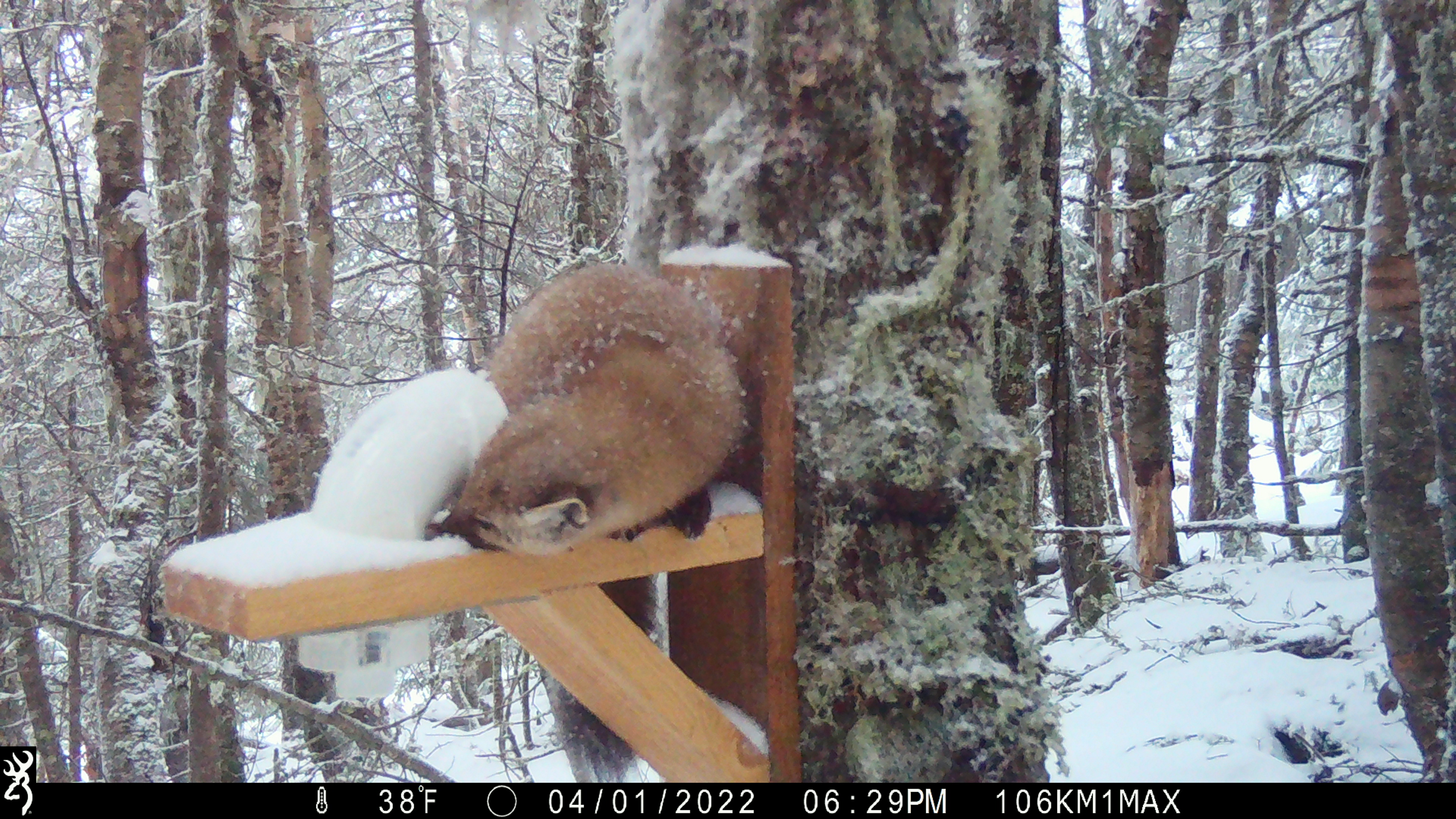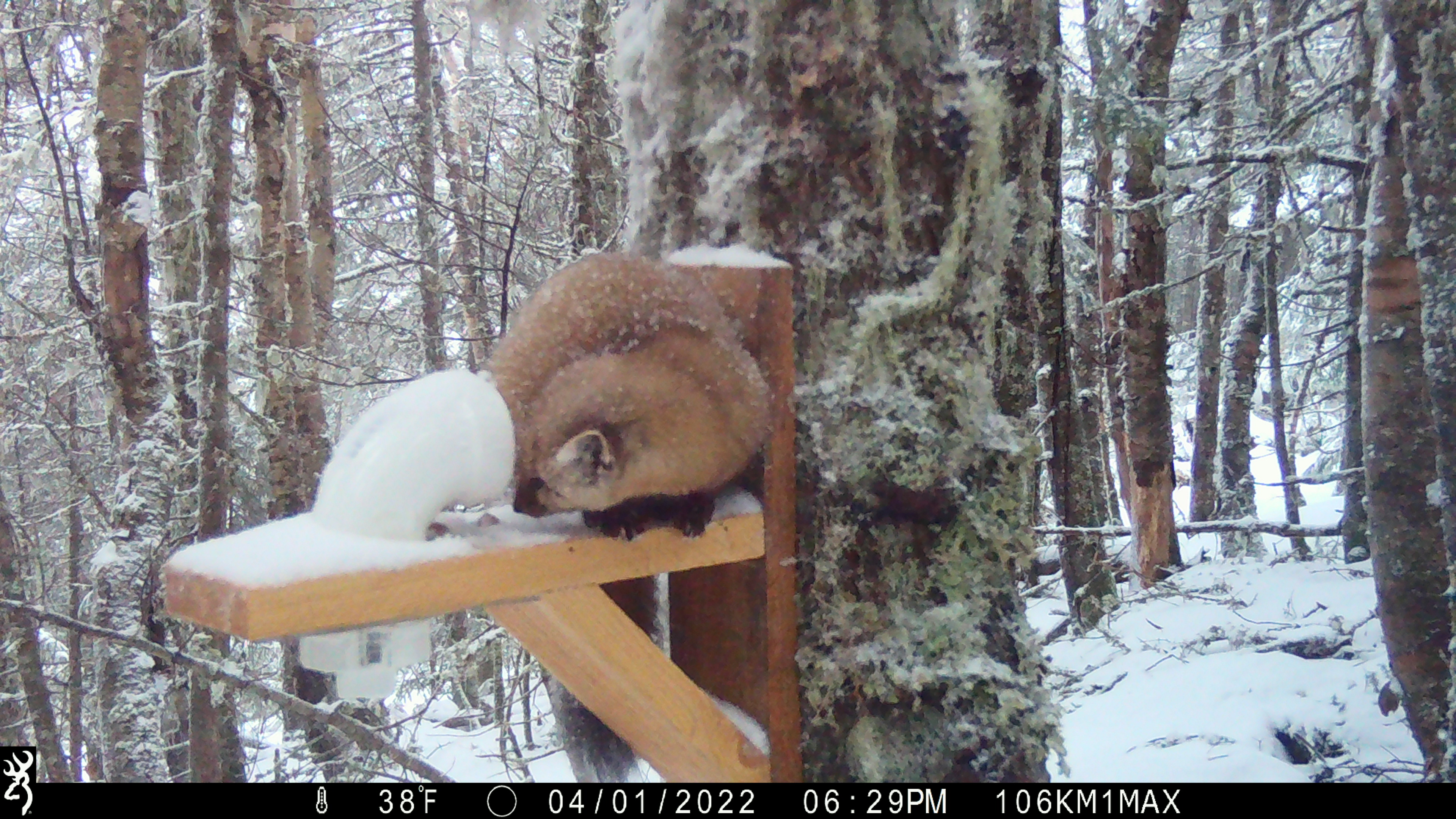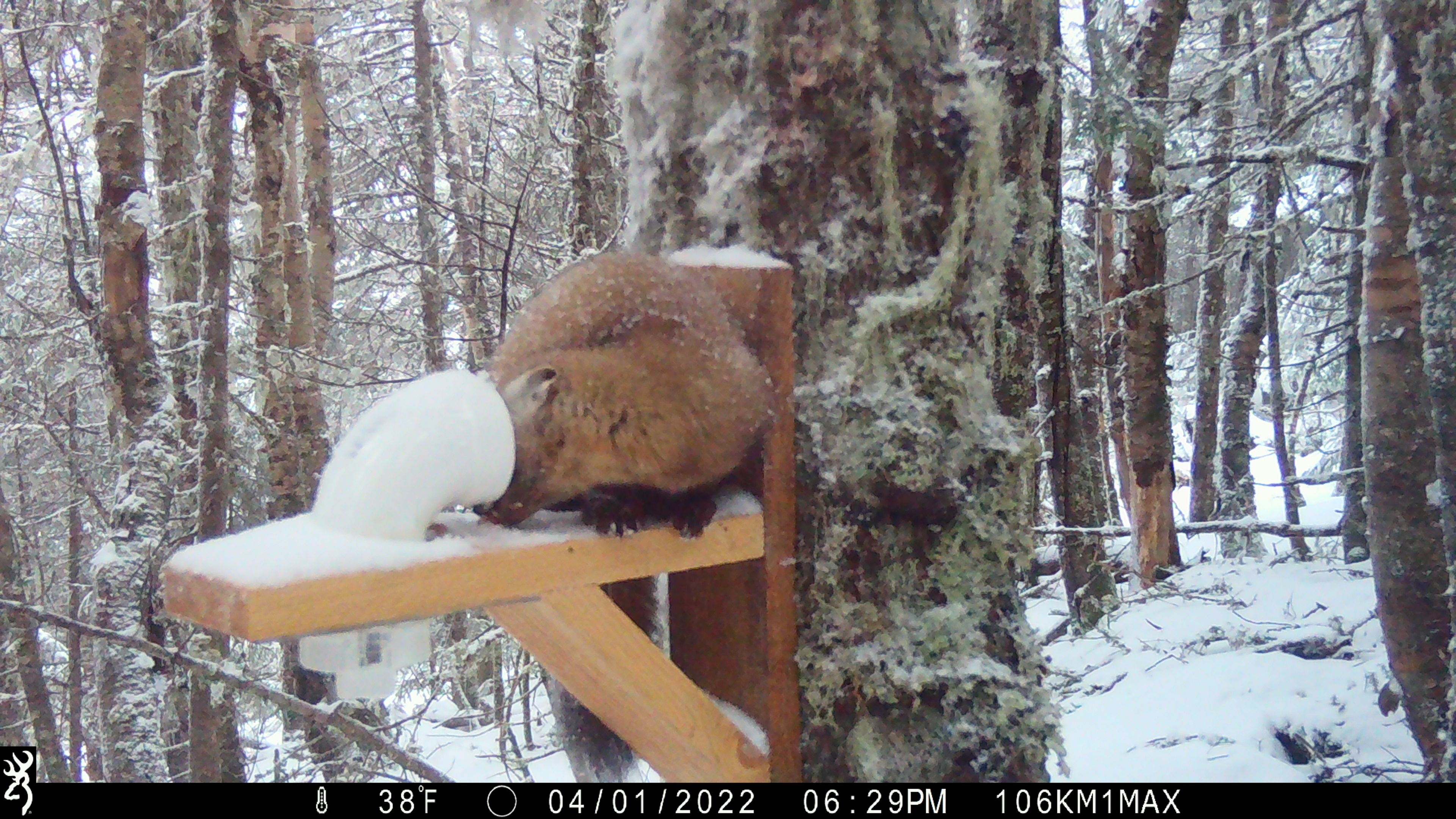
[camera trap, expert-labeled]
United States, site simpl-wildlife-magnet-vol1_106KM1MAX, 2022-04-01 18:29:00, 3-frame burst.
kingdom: Animalia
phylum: Chordata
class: Mammalia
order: Carnivora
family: Mustelidae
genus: Martes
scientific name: Martes americana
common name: american marten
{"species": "american marten (Martes americana)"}